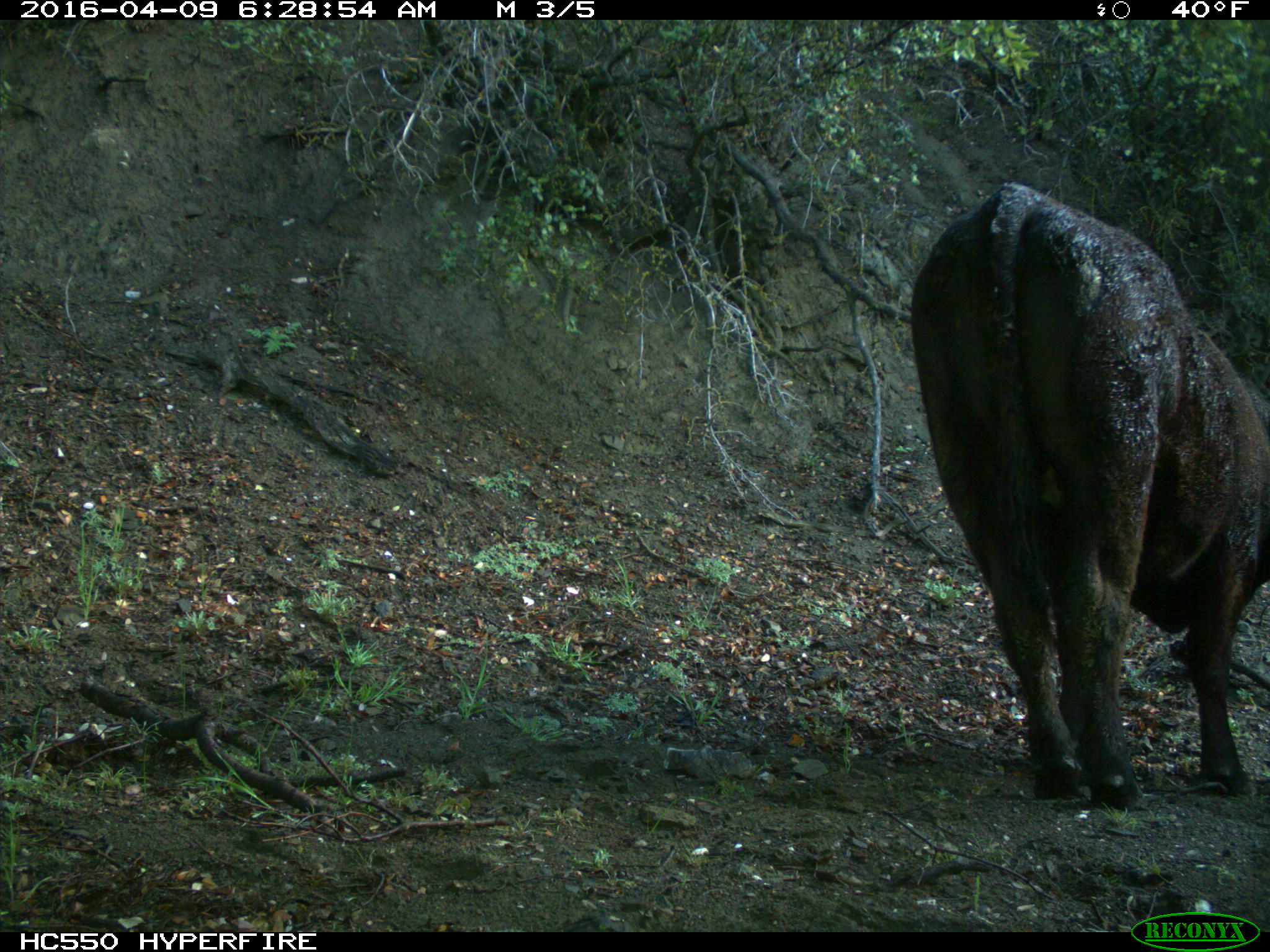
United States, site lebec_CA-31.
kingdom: Animalia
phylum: Chordata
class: Mammalia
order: Artiodactyla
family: Bovidae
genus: Bos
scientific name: Bos taurus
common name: domestic cow